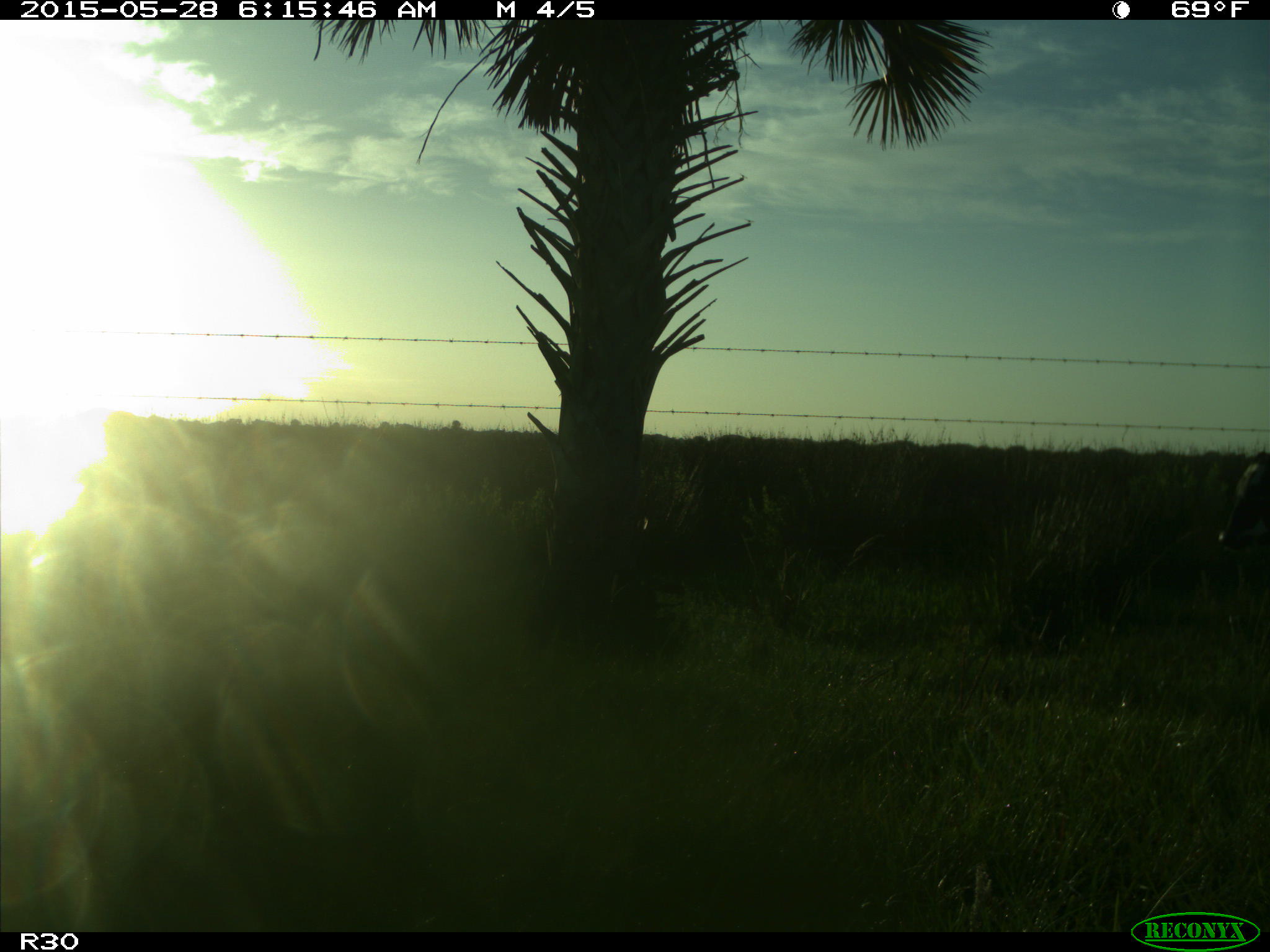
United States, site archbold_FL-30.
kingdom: Animalia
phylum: Chordata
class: Mammalia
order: Artiodactyla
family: Bovidae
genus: Bos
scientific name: Bos taurus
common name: domestic cow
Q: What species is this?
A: Bos taurus (domestic cow).